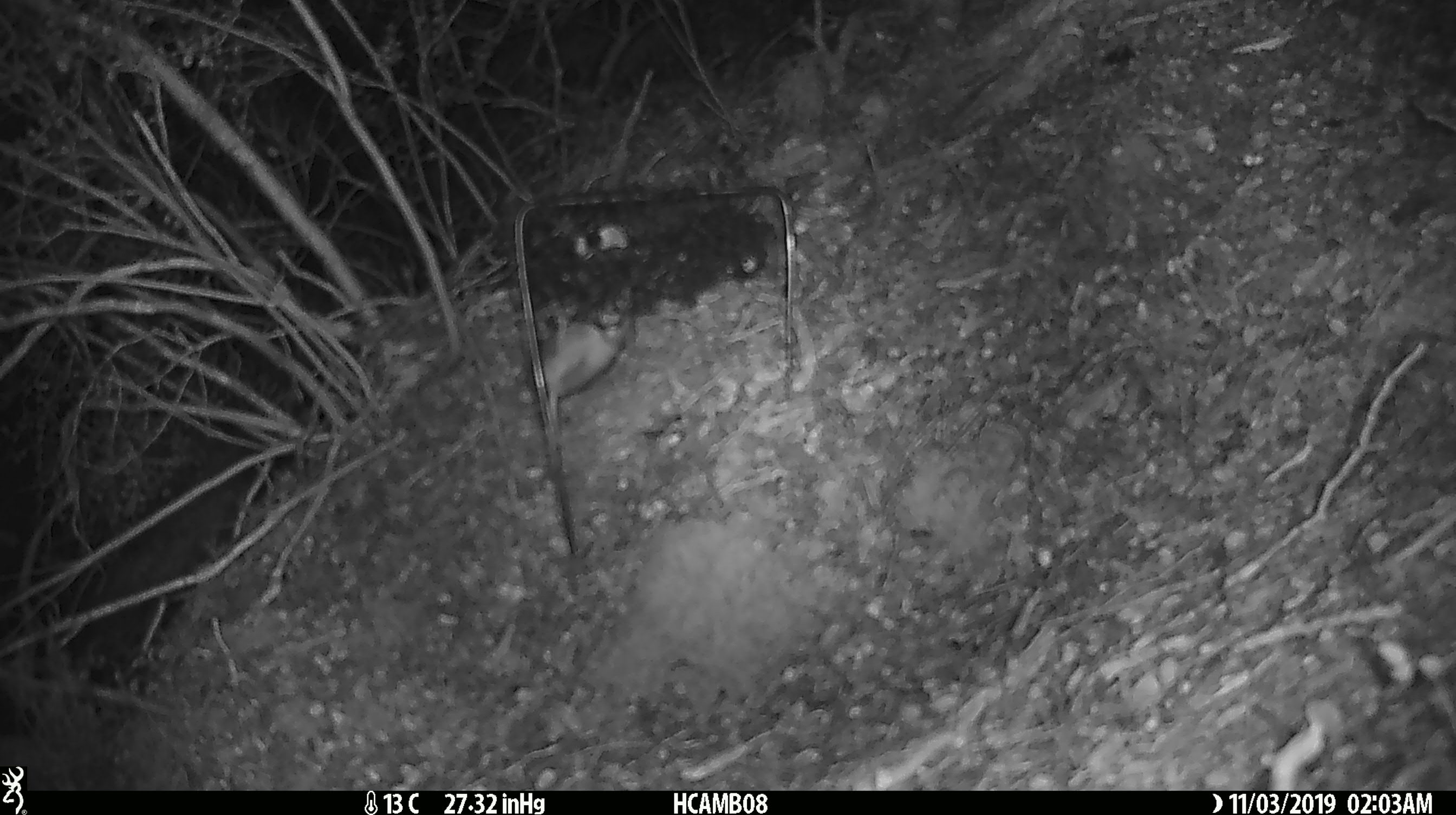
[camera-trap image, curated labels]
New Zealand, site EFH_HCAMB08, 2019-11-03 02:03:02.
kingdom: Animalia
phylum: Chordata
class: Mammalia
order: Rodentia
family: Muridae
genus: Mus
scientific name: Mus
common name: mouse